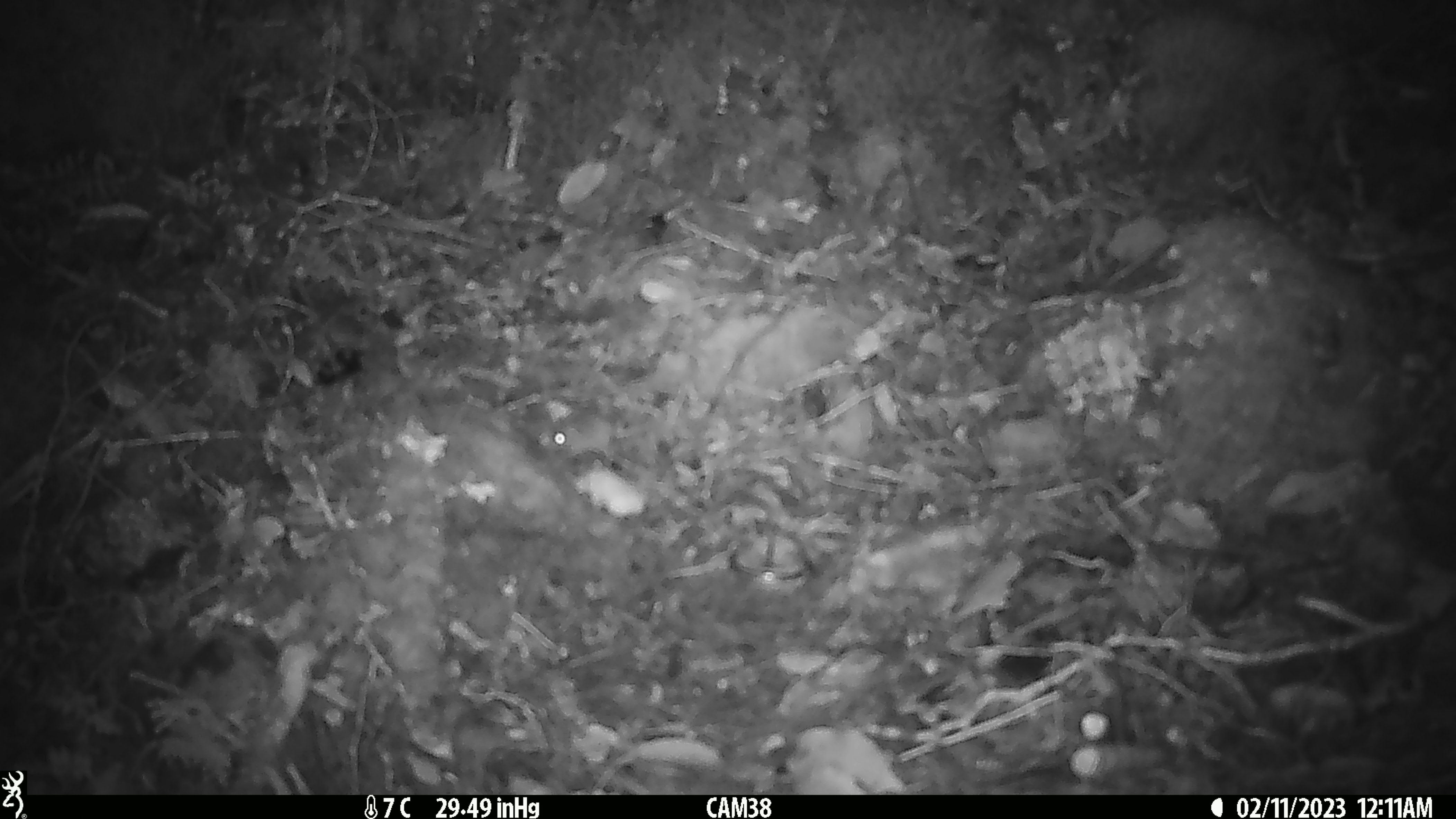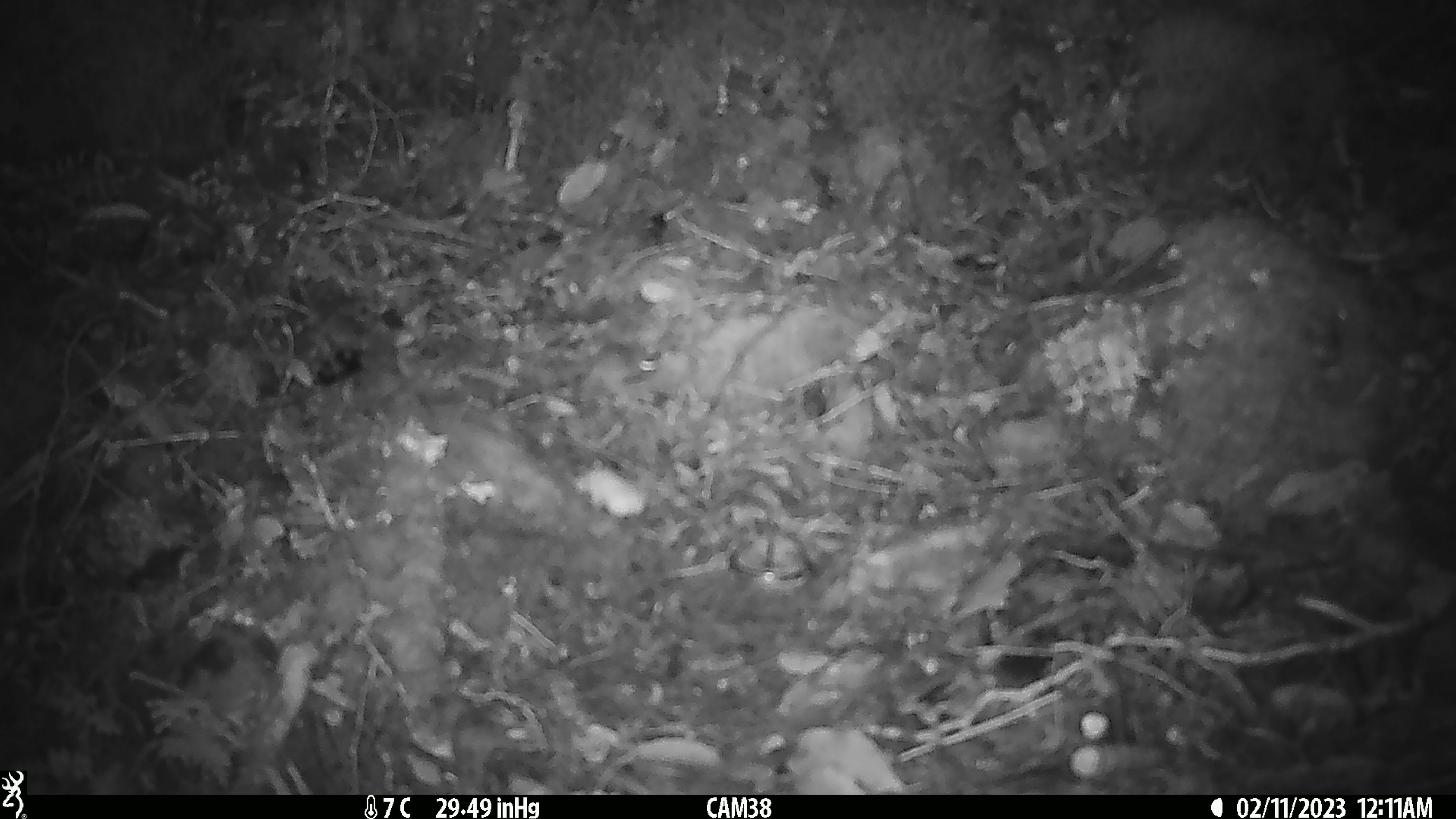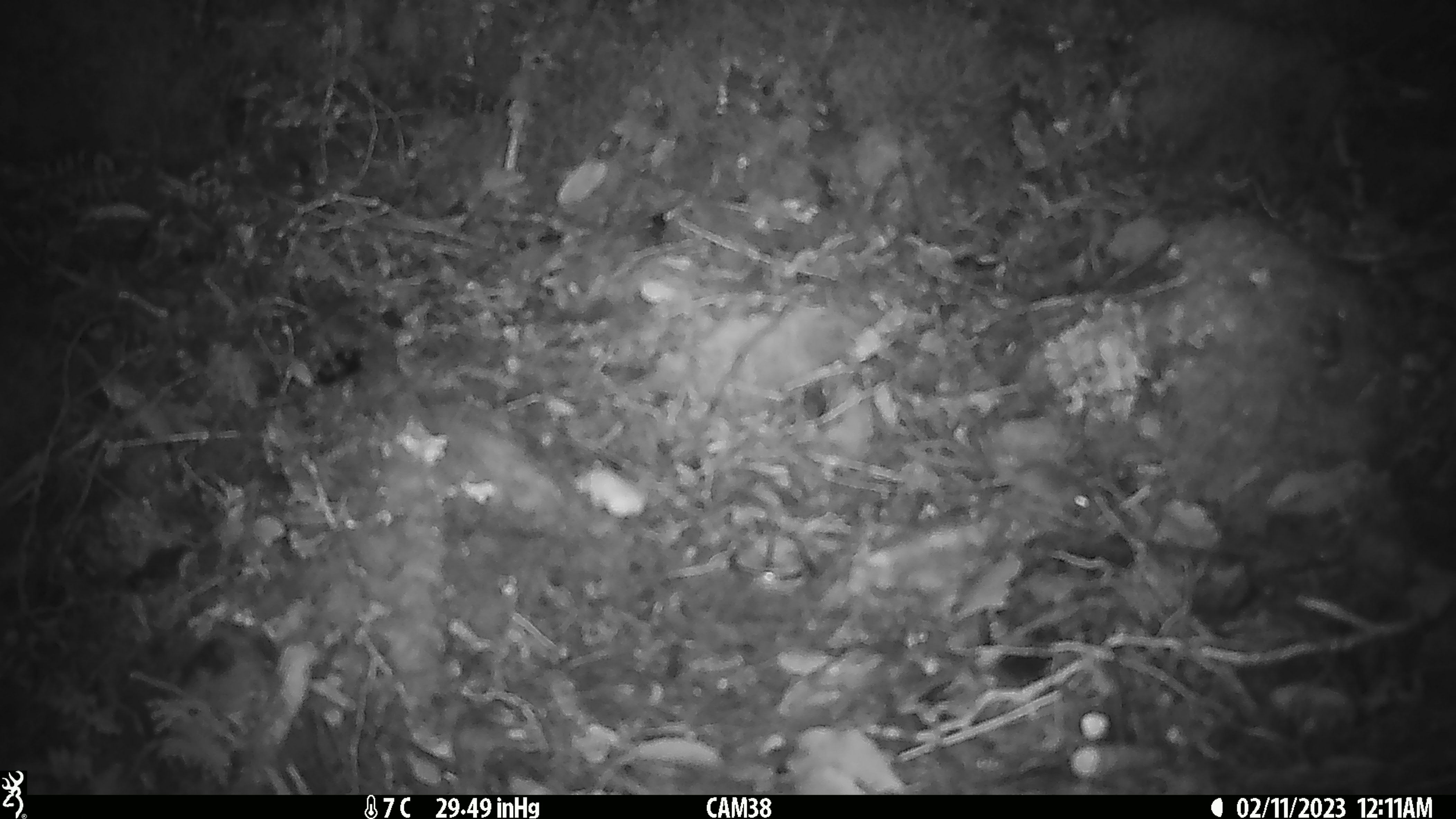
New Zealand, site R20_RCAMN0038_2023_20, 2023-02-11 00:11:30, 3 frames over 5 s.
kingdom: Animalia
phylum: Chordata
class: Mammalia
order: Rodentia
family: Muridae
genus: Mus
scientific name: Mus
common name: mouse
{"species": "mouse (Mus)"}